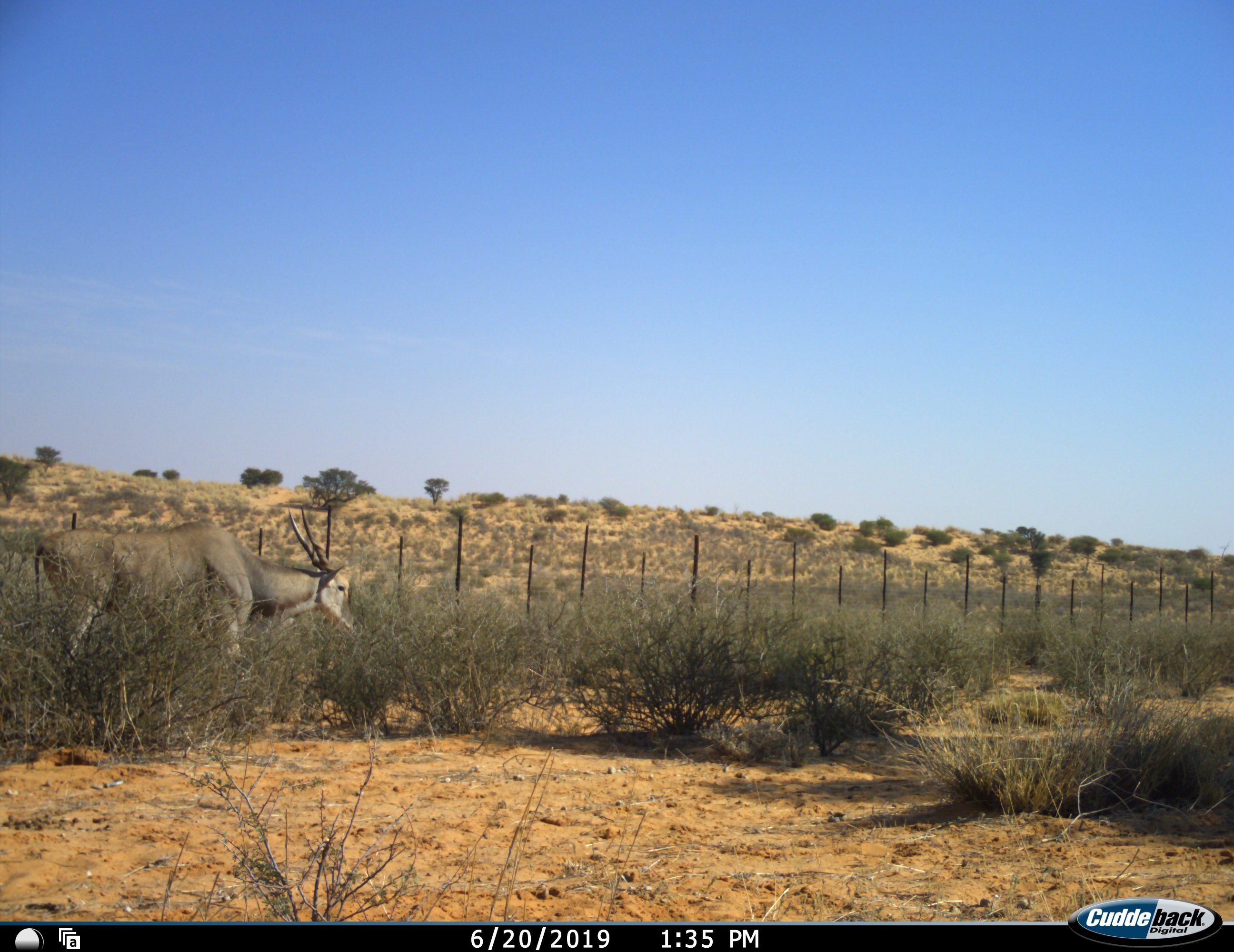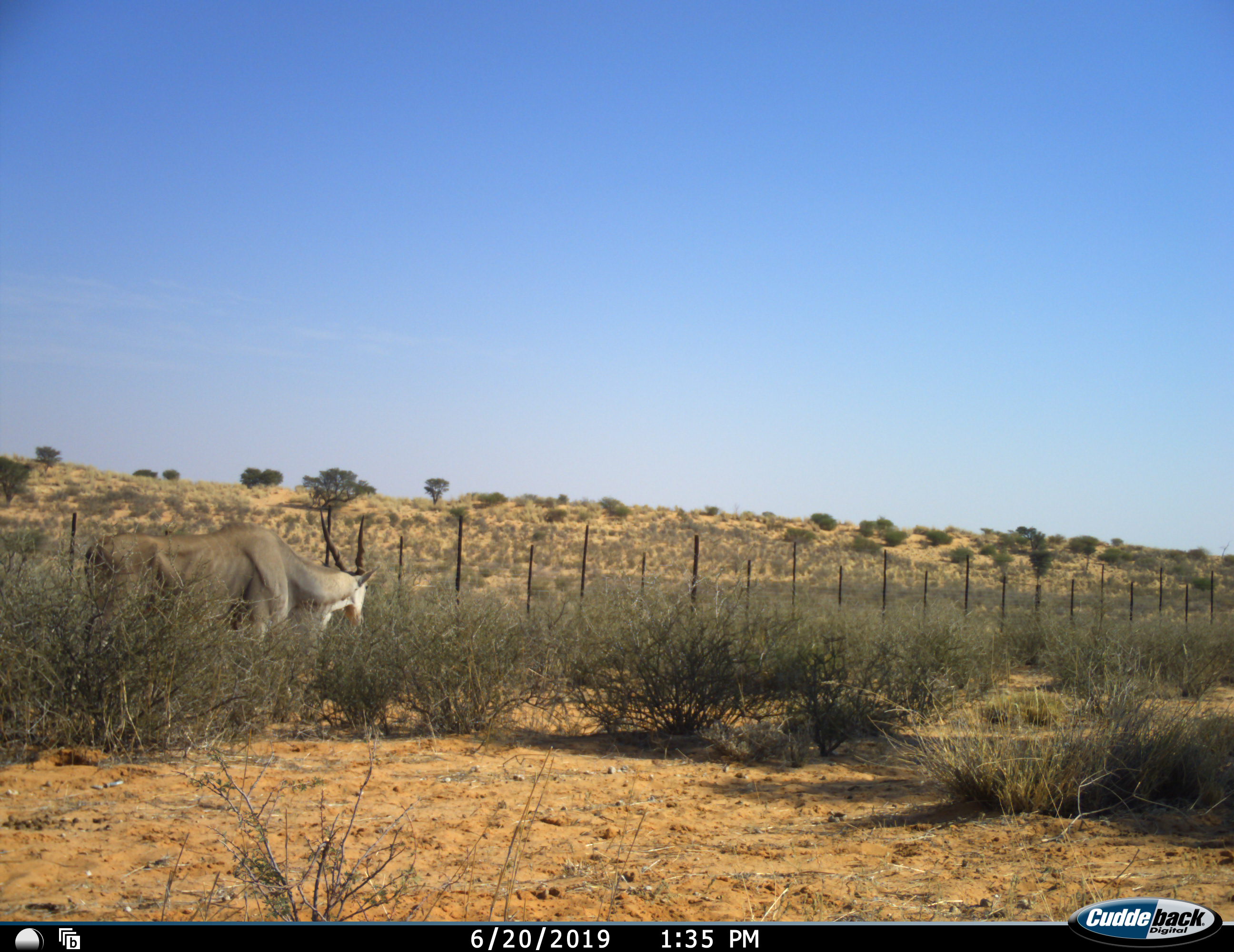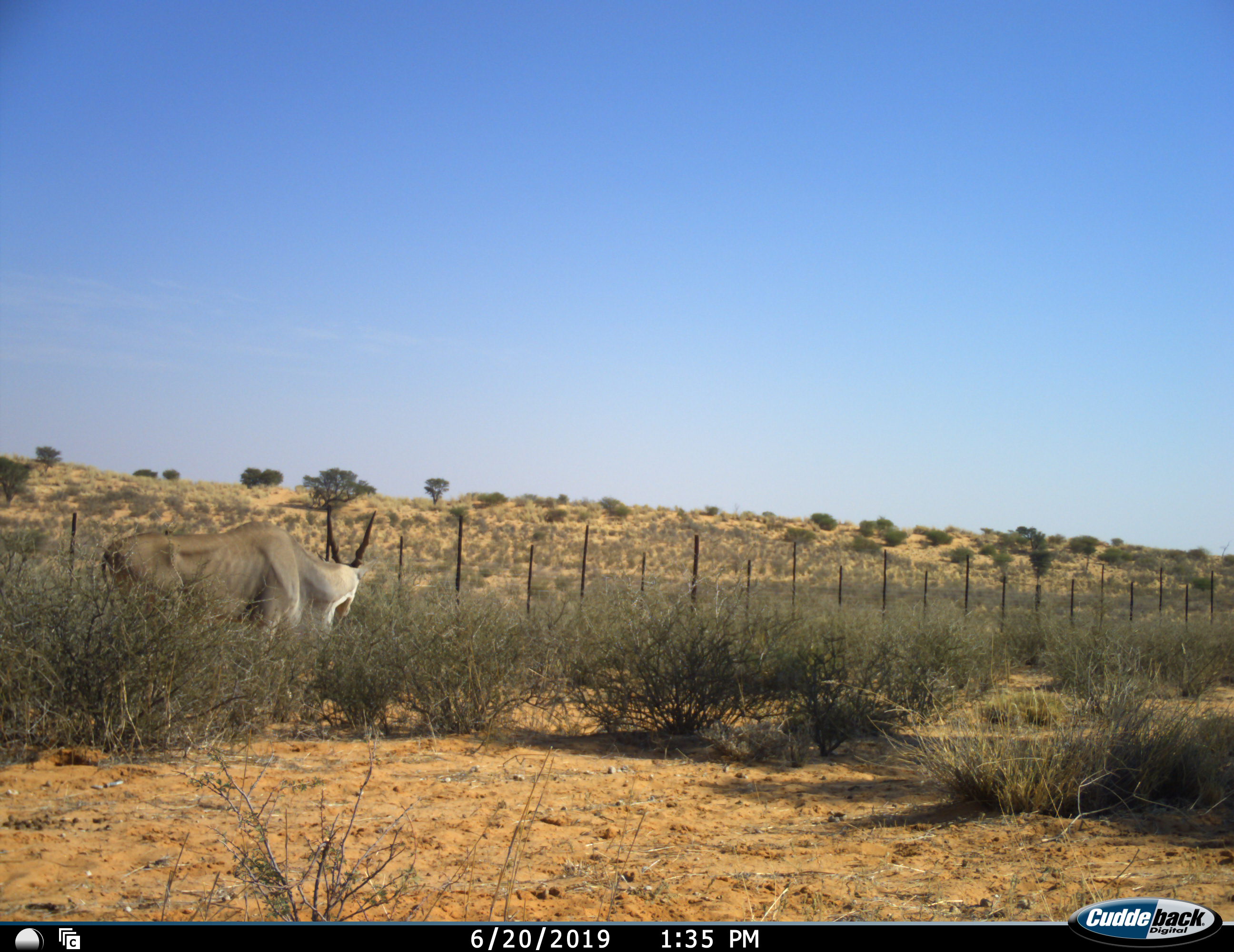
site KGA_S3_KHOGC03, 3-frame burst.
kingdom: Animalia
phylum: Chordata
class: Mammalia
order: Artiodactyla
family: Bovidae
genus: Tragelaphus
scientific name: Tragelaphus oryx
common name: eland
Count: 1.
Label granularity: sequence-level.